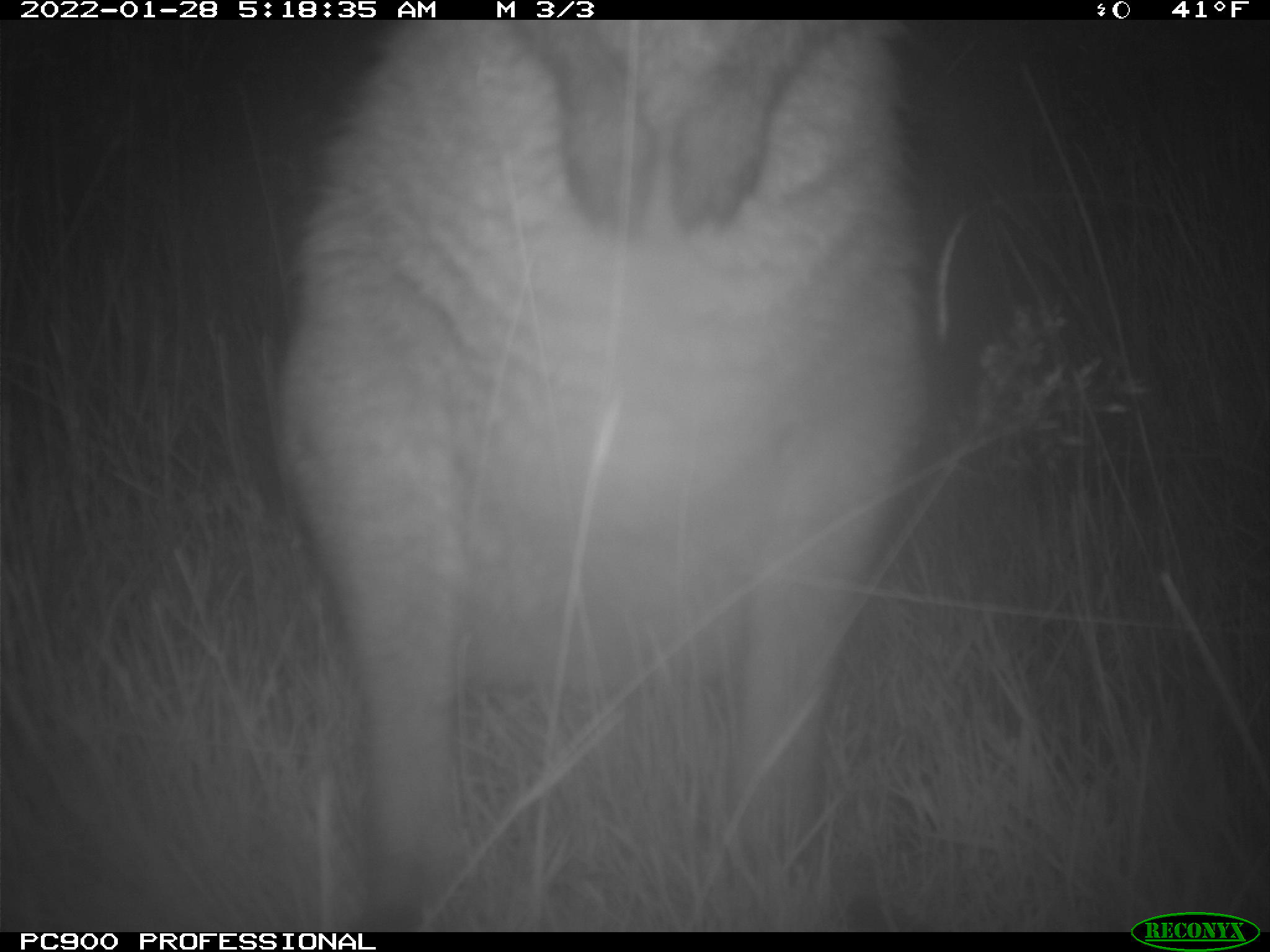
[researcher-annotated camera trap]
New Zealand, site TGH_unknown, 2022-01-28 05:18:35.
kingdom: Animalia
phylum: Chordata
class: Mammalia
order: Diprotodontia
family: Macropodidae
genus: Notamacropus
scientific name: Notamacropus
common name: wallaby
Wallaby (Notamacropus).